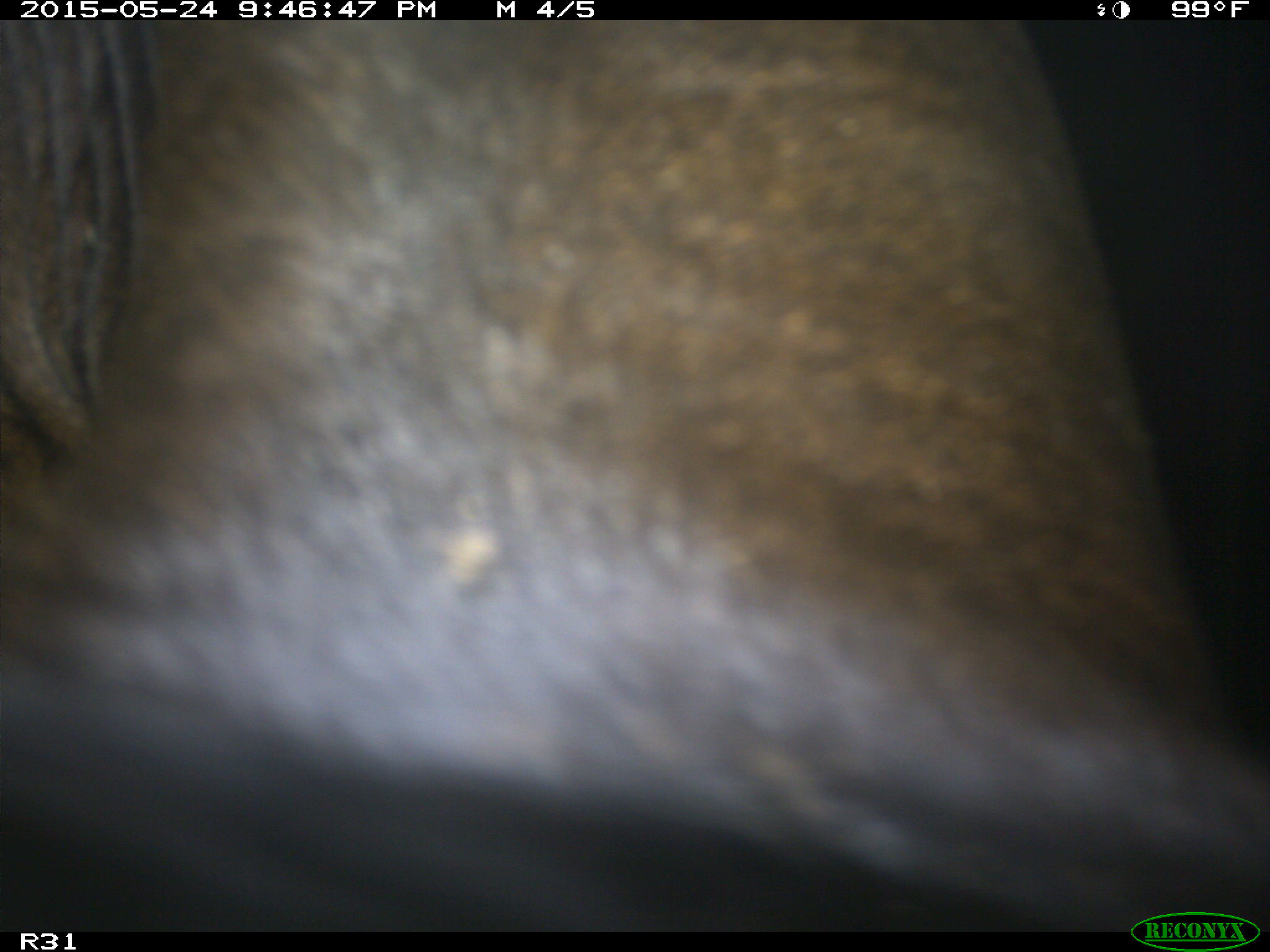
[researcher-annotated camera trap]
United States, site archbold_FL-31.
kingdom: Animalia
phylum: Chordata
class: Mammalia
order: Artiodactyla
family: Bovidae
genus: Bos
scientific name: Bos taurus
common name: domestic cow